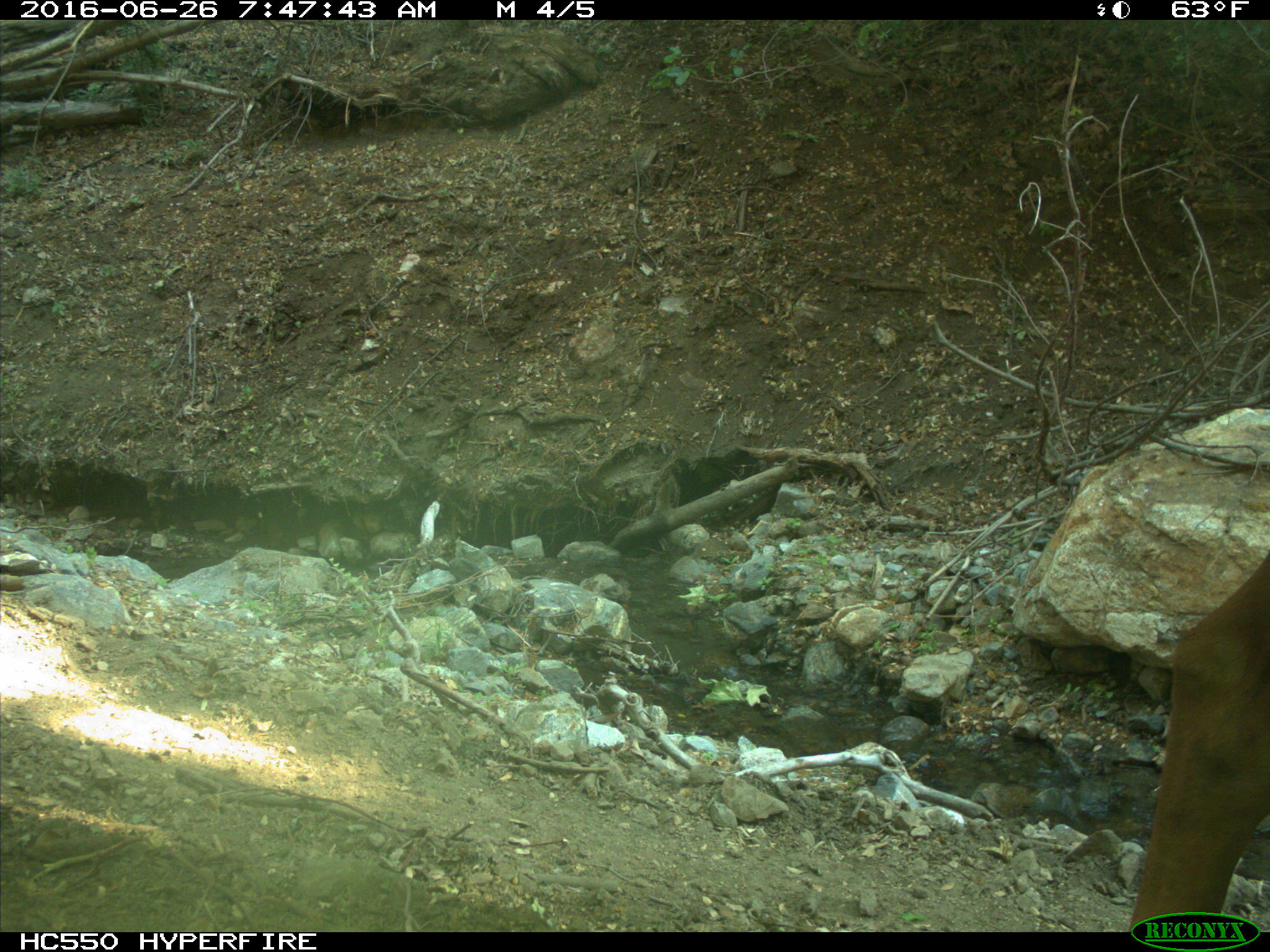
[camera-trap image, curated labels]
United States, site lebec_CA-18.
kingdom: Animalia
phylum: Chordata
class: Mammalia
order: Artiodactyla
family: Bovidae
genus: Bos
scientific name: Bos taurus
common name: domestic cow